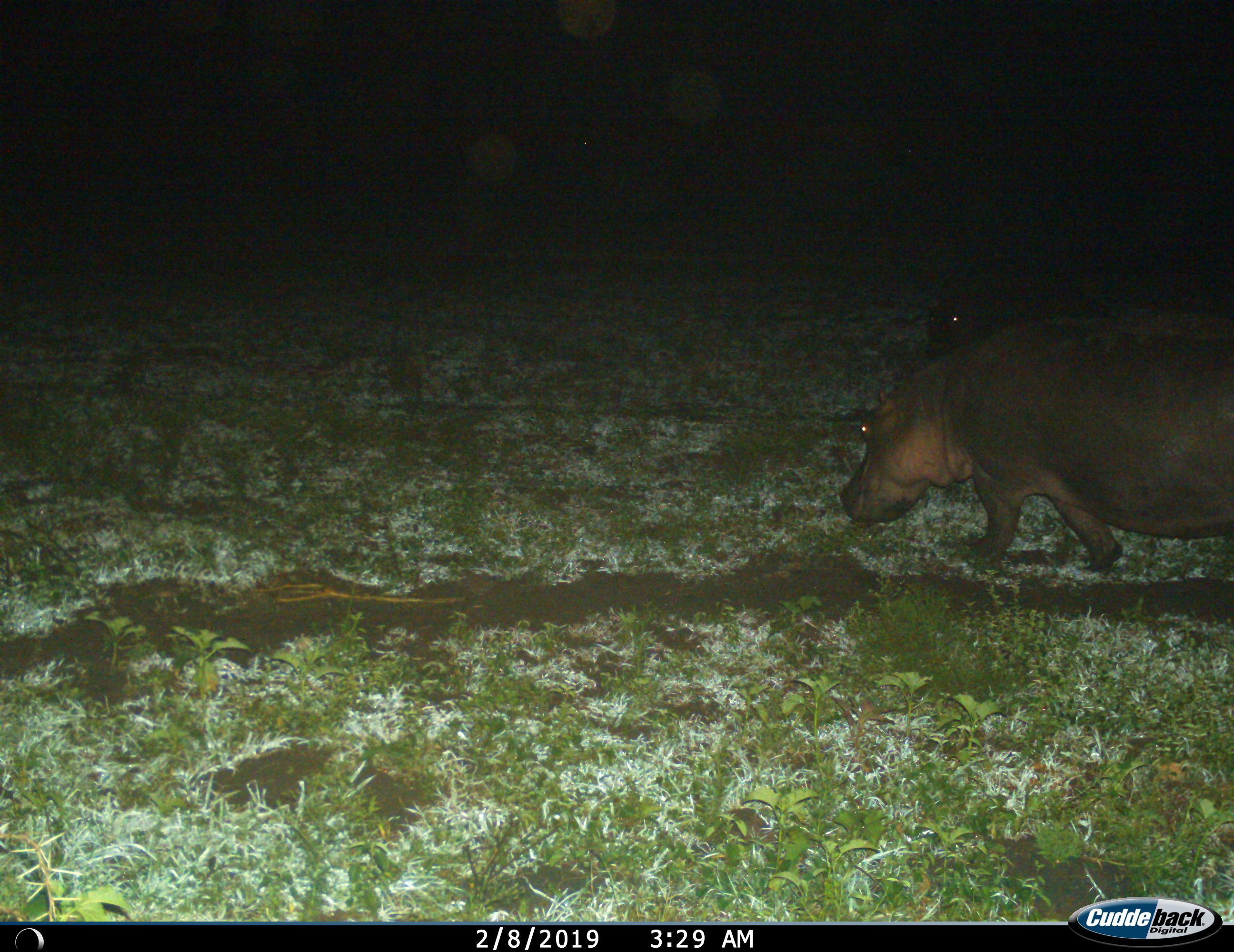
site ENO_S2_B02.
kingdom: Animalia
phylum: Chordata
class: Mammalia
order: Artiodactyla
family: Hippopotamidae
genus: Hippopotamus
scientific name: Hippopotamus amphibius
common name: hippopotamus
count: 2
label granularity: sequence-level